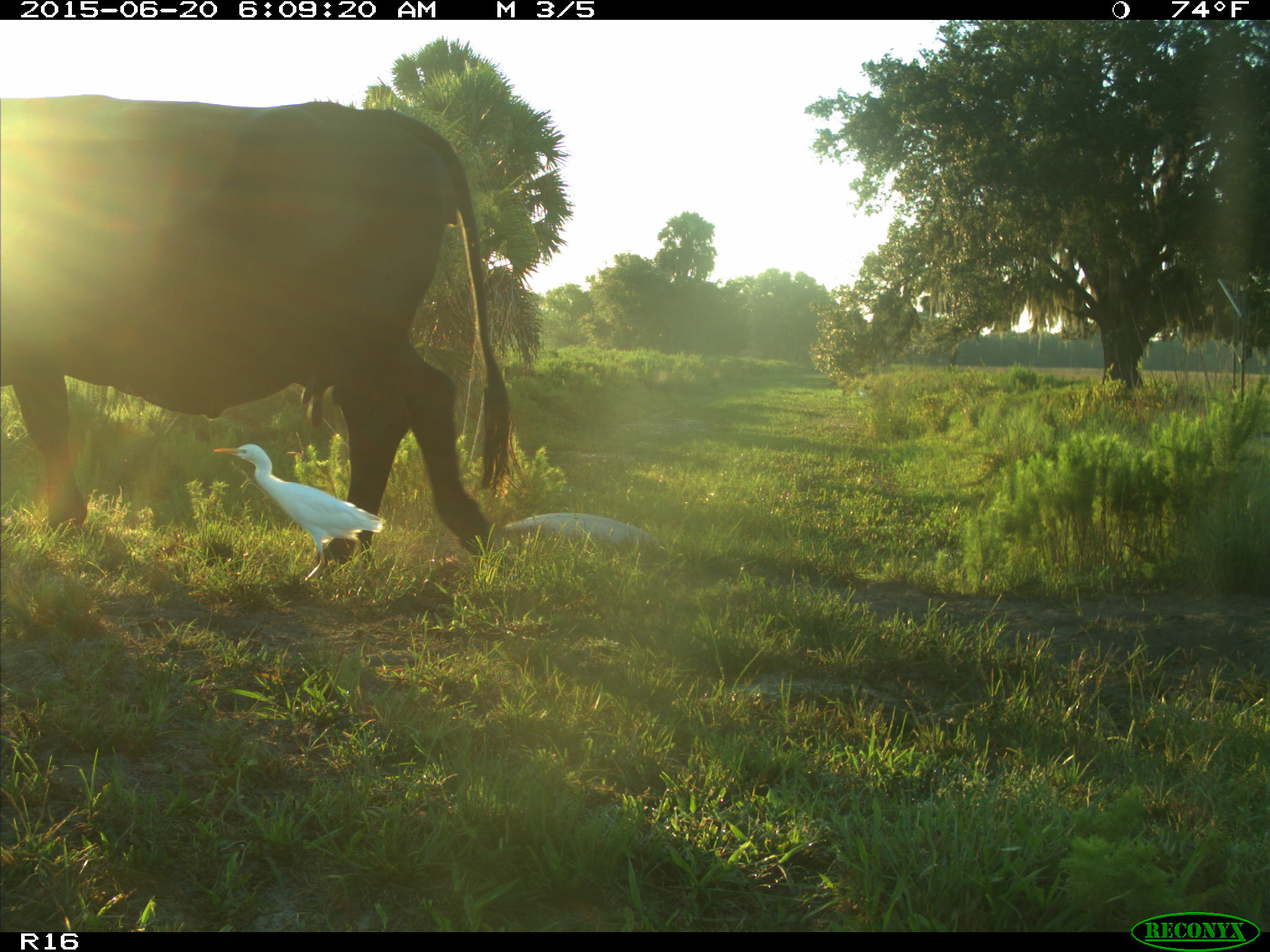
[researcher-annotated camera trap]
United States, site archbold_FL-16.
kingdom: Animalia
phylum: Chordata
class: Mammalia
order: Artiodactyla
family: Bovidae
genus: Bos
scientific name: Bos taurus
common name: domestic cow